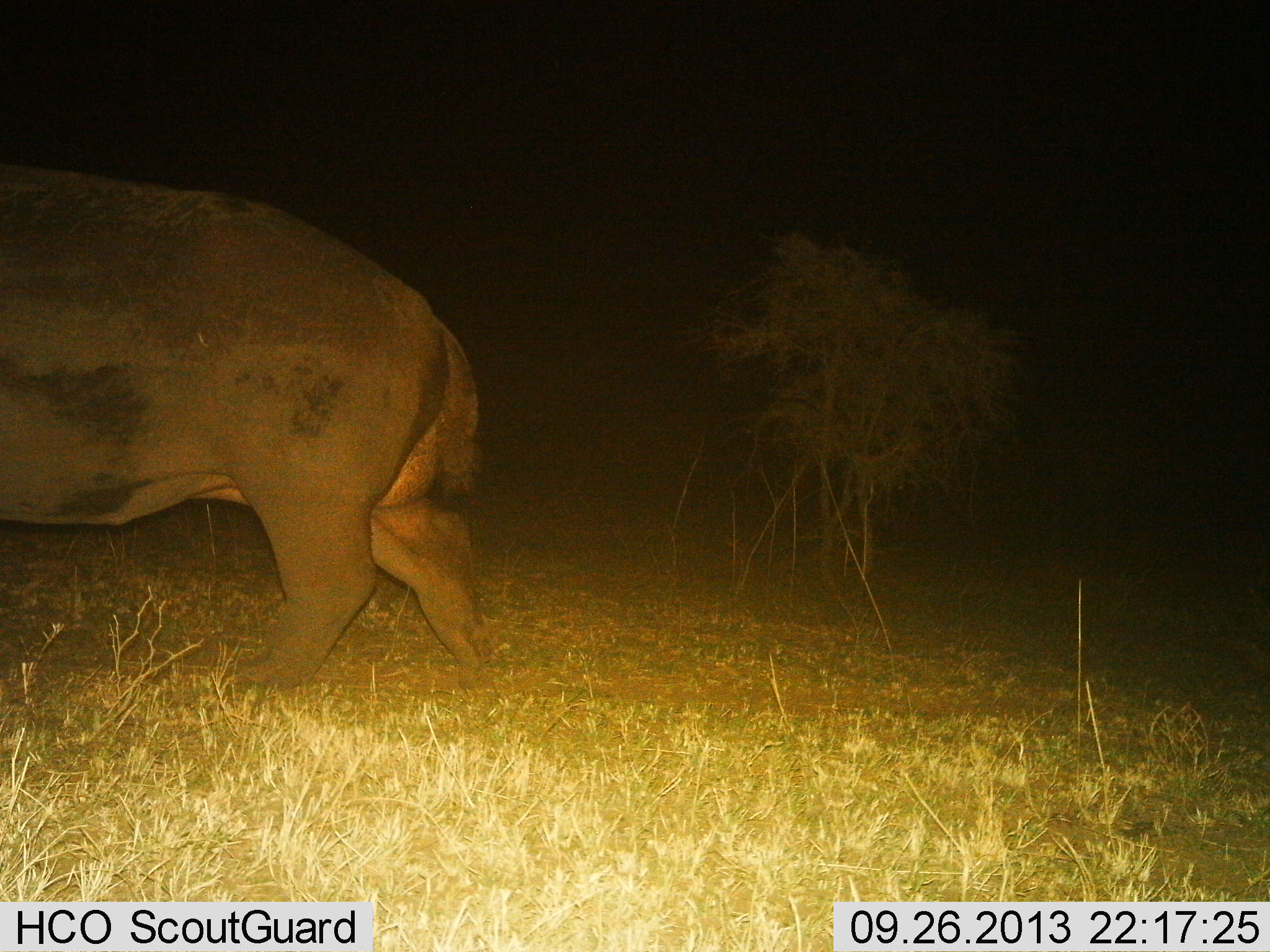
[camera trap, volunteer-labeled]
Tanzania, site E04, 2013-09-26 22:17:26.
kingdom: Animalia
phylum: Chordata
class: Mammalia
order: Artiodactyla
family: Hippopotamidae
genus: Hippopotamus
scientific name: Hippopotamus amphibius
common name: hippopotamus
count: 1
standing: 0%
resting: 0%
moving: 100%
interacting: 0%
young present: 0%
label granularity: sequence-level